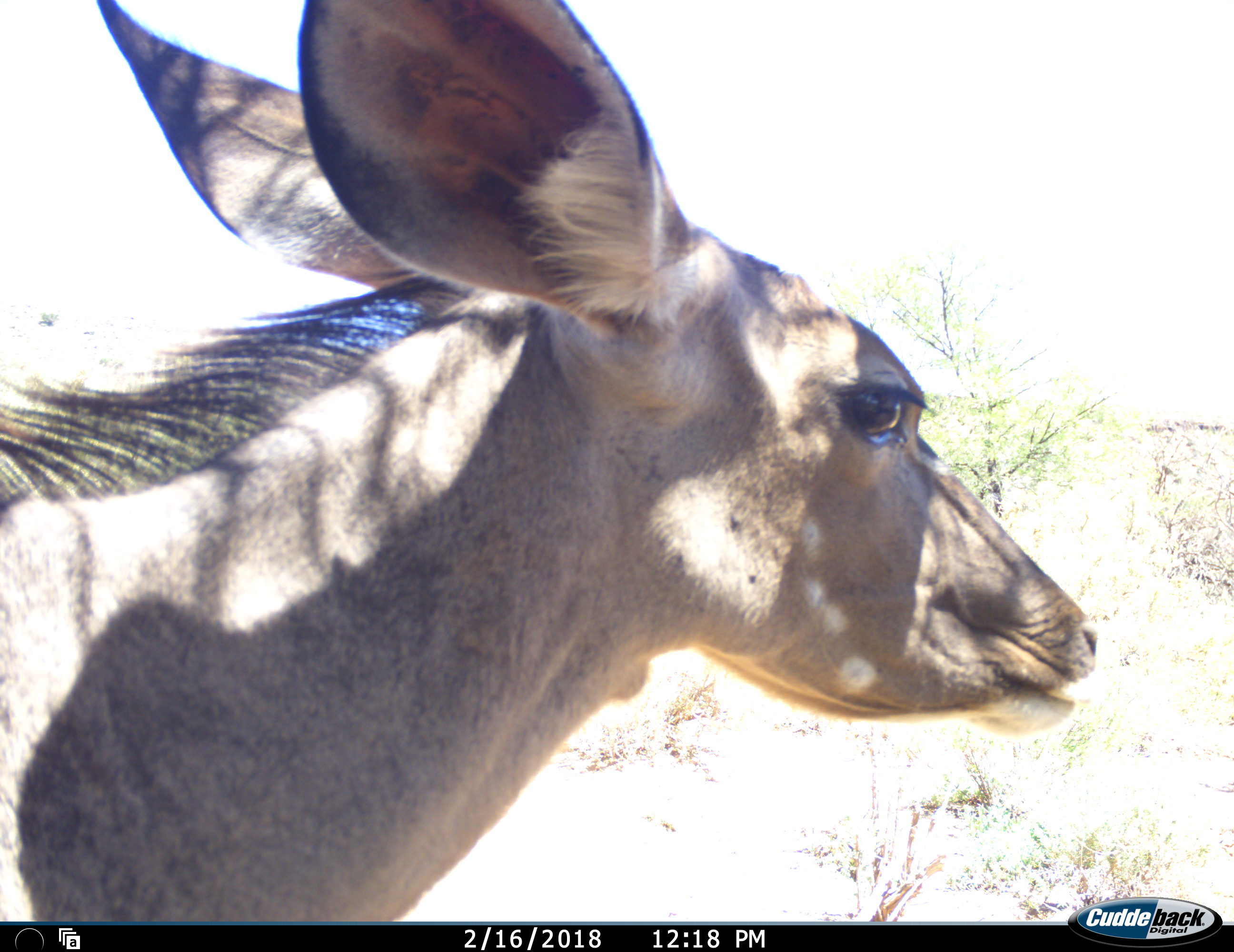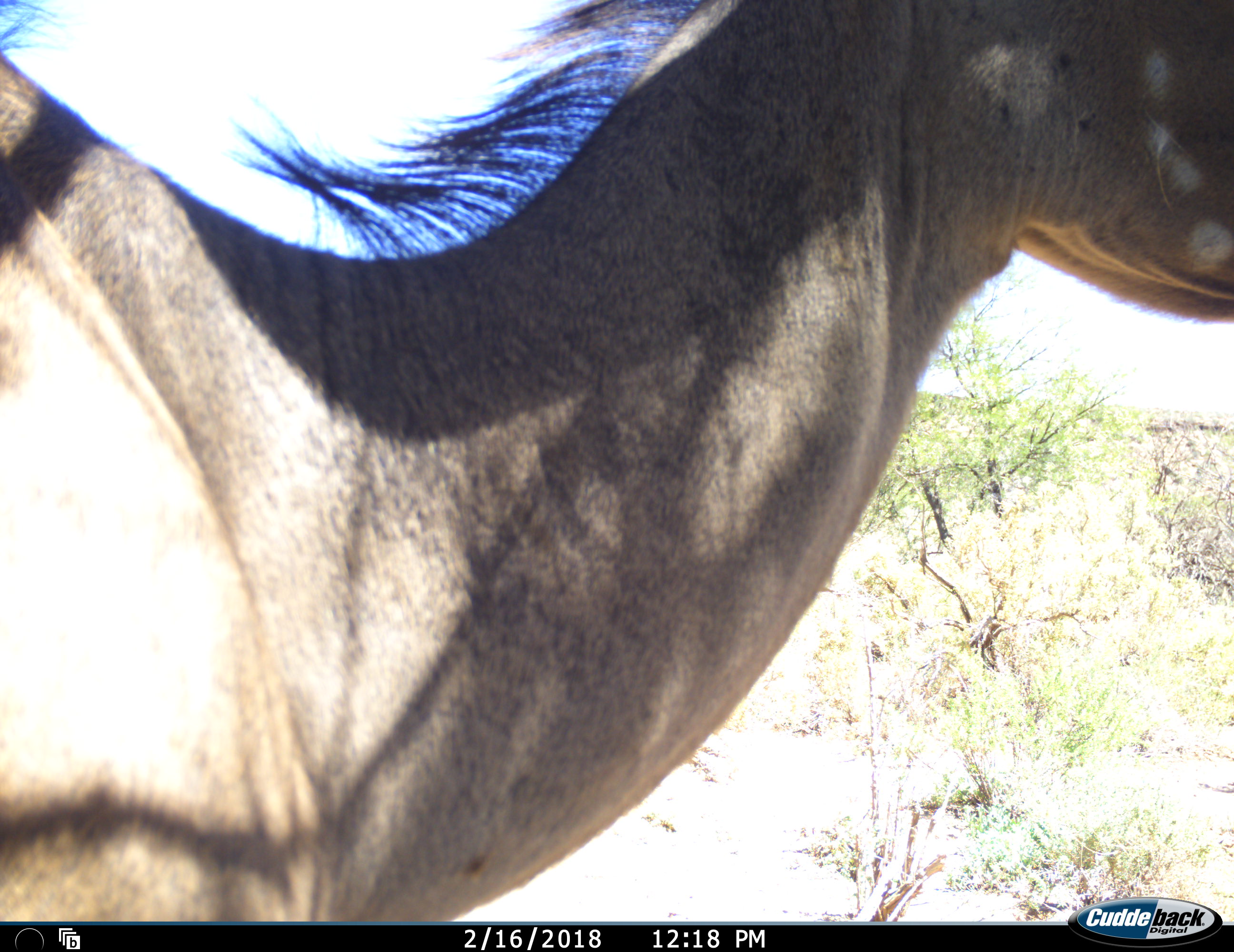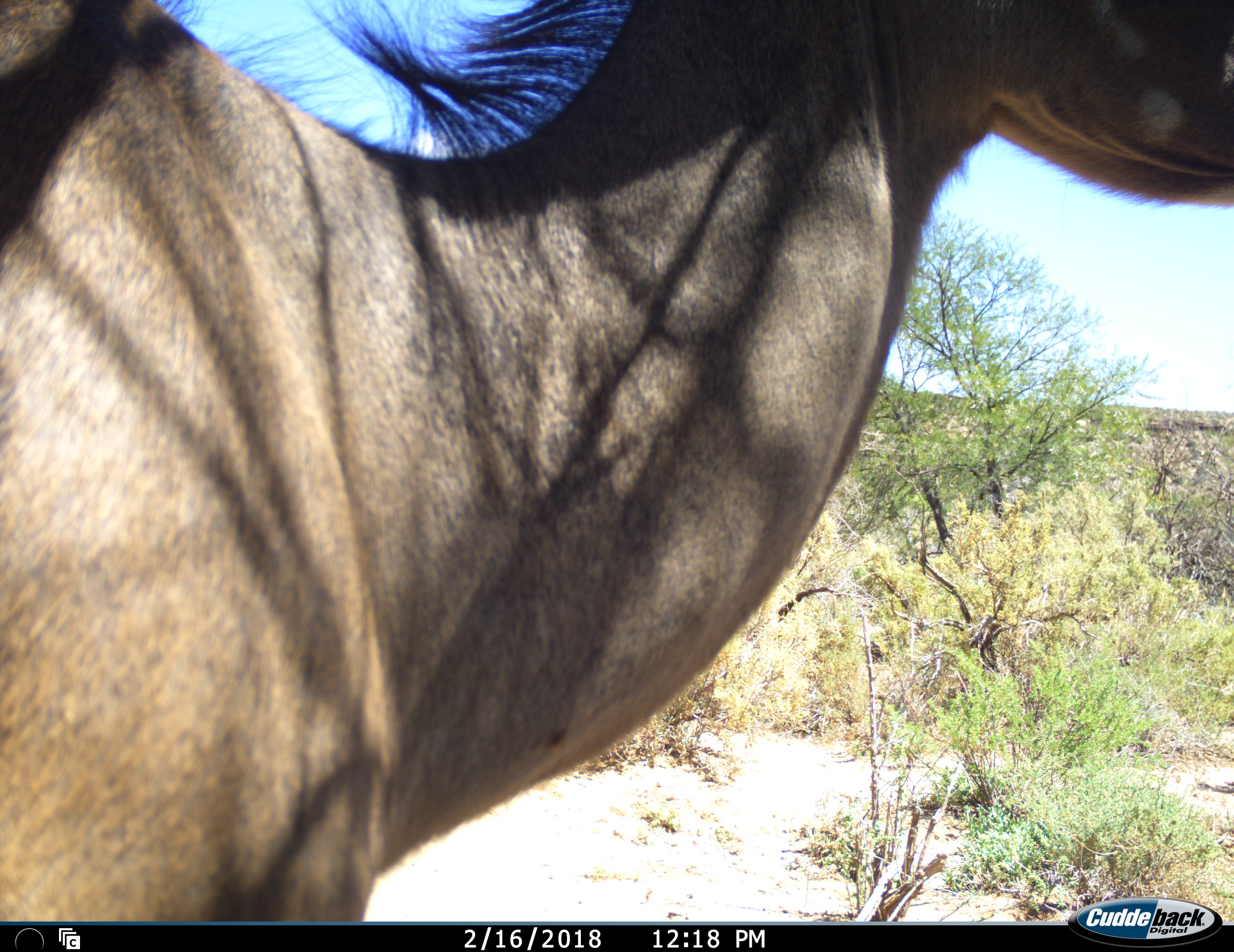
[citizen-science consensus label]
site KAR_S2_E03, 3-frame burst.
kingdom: Animalia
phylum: Chordata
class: Mammalia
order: Artiodactyla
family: Bovidae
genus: Tragelaphus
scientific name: Tragelaphus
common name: kudu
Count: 1.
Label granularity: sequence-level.